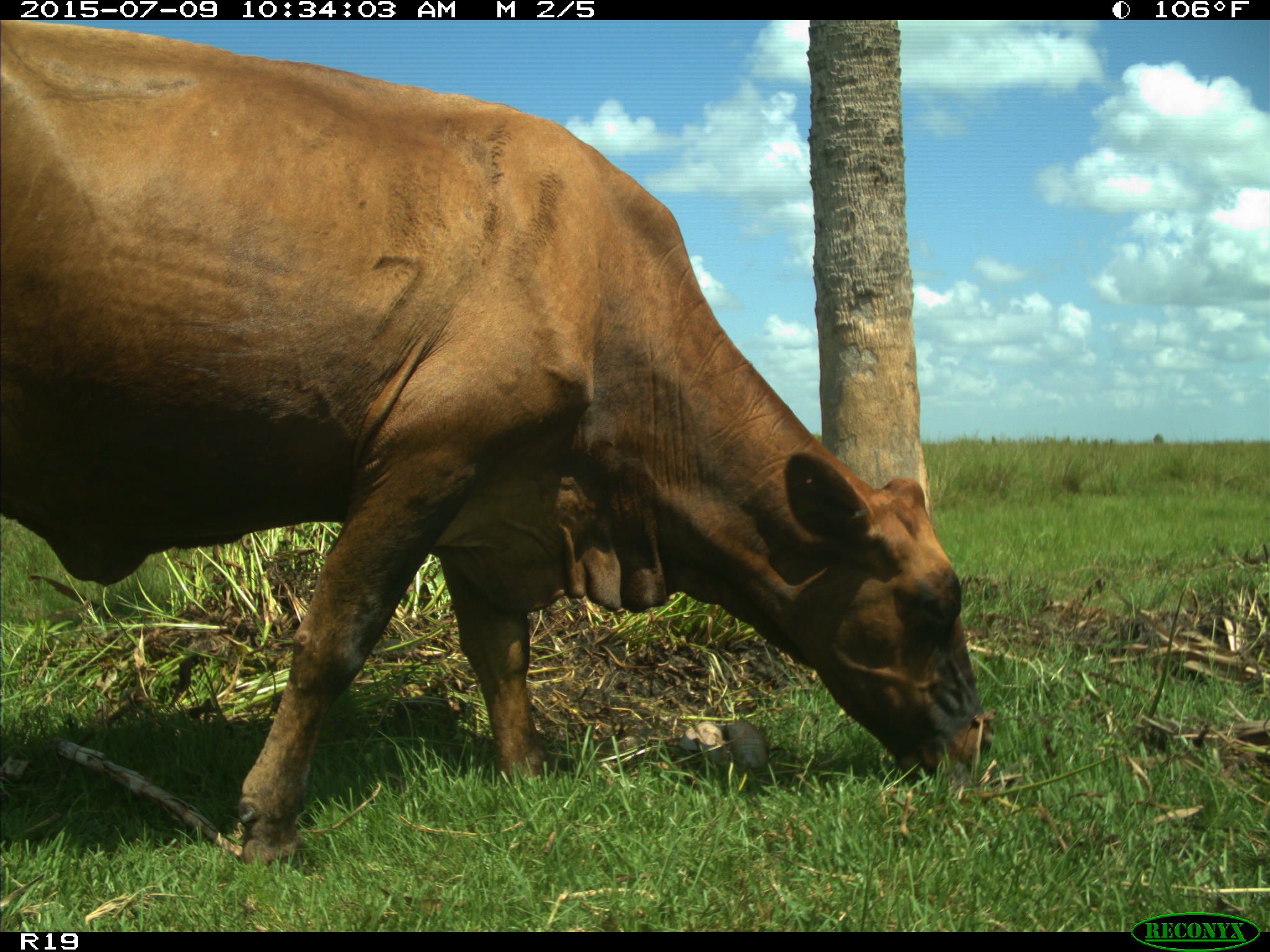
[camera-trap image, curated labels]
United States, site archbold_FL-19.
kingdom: Animalia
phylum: Chordata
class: Mammalia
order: Artiodactyla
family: Bovidae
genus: Bos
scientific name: Bos taurus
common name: domestic cow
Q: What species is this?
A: Bos taurus (domestic cow).